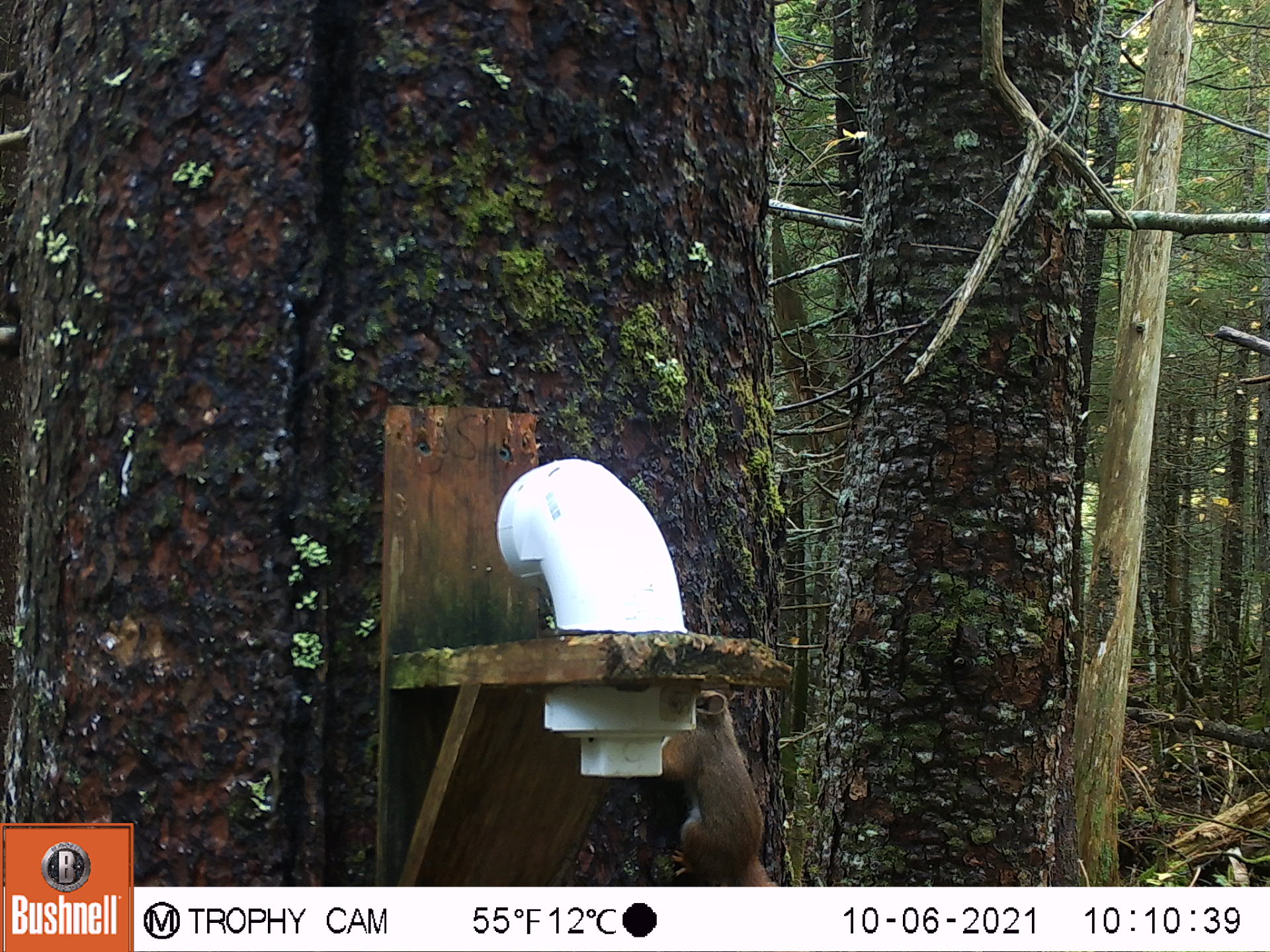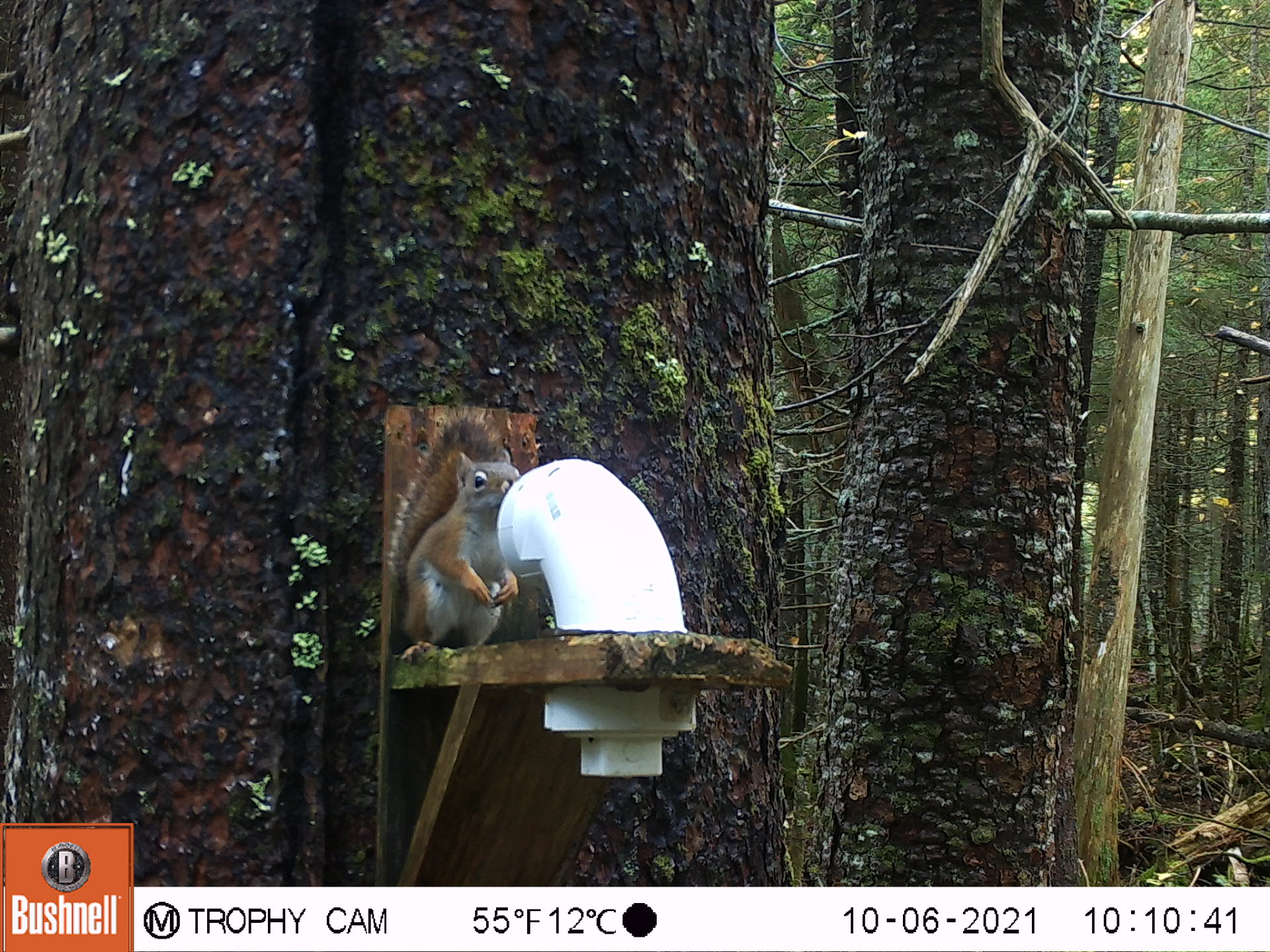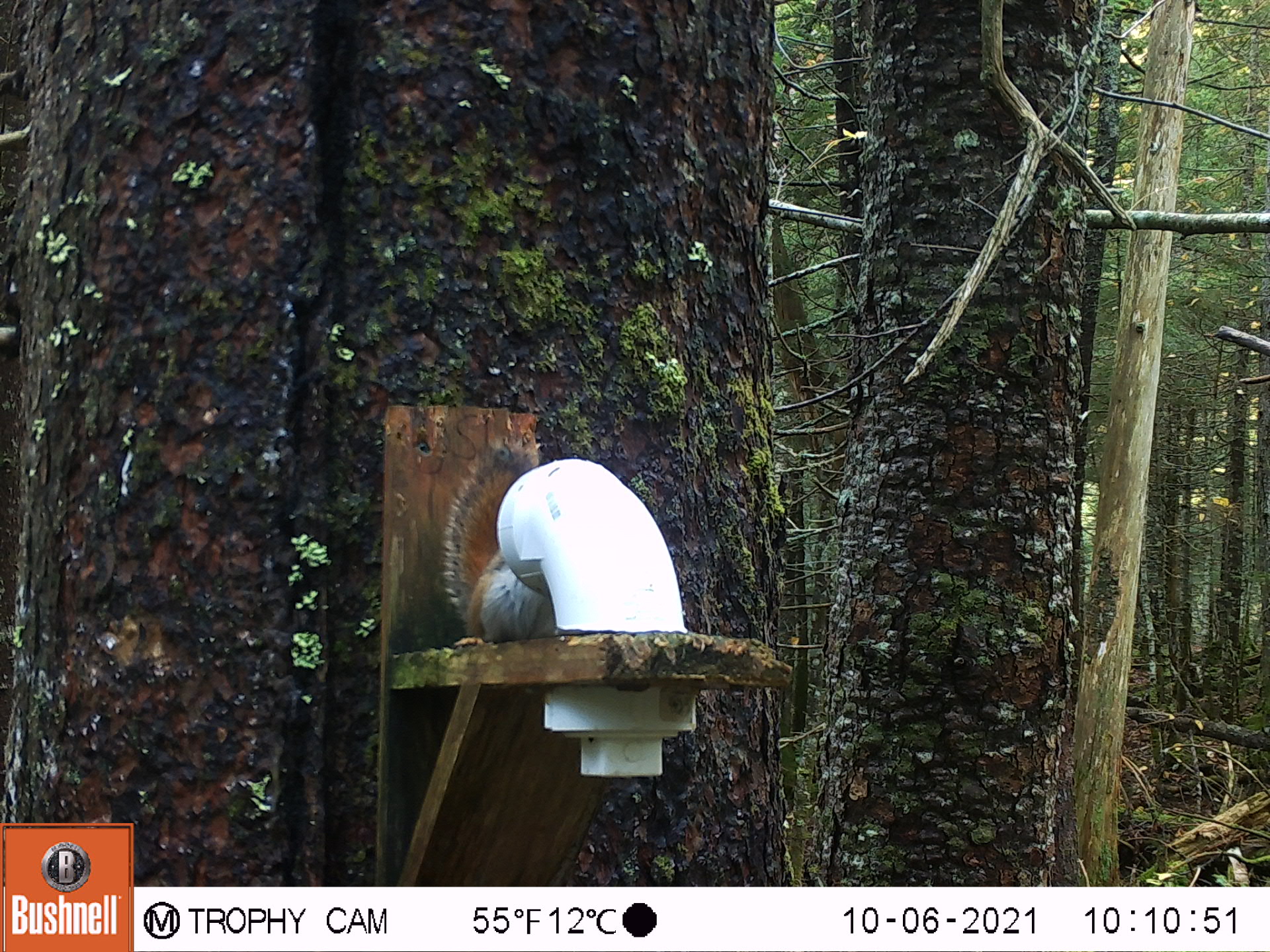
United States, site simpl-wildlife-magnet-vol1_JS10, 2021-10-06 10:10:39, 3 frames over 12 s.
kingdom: Animalia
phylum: Chordata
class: Mammalia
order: Rodentia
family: Sciuridae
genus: Tamiasciurus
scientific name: Tamiasciurus hudsonicus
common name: red squirrel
Red squirrel (Tamiasciurus hudsonicus).